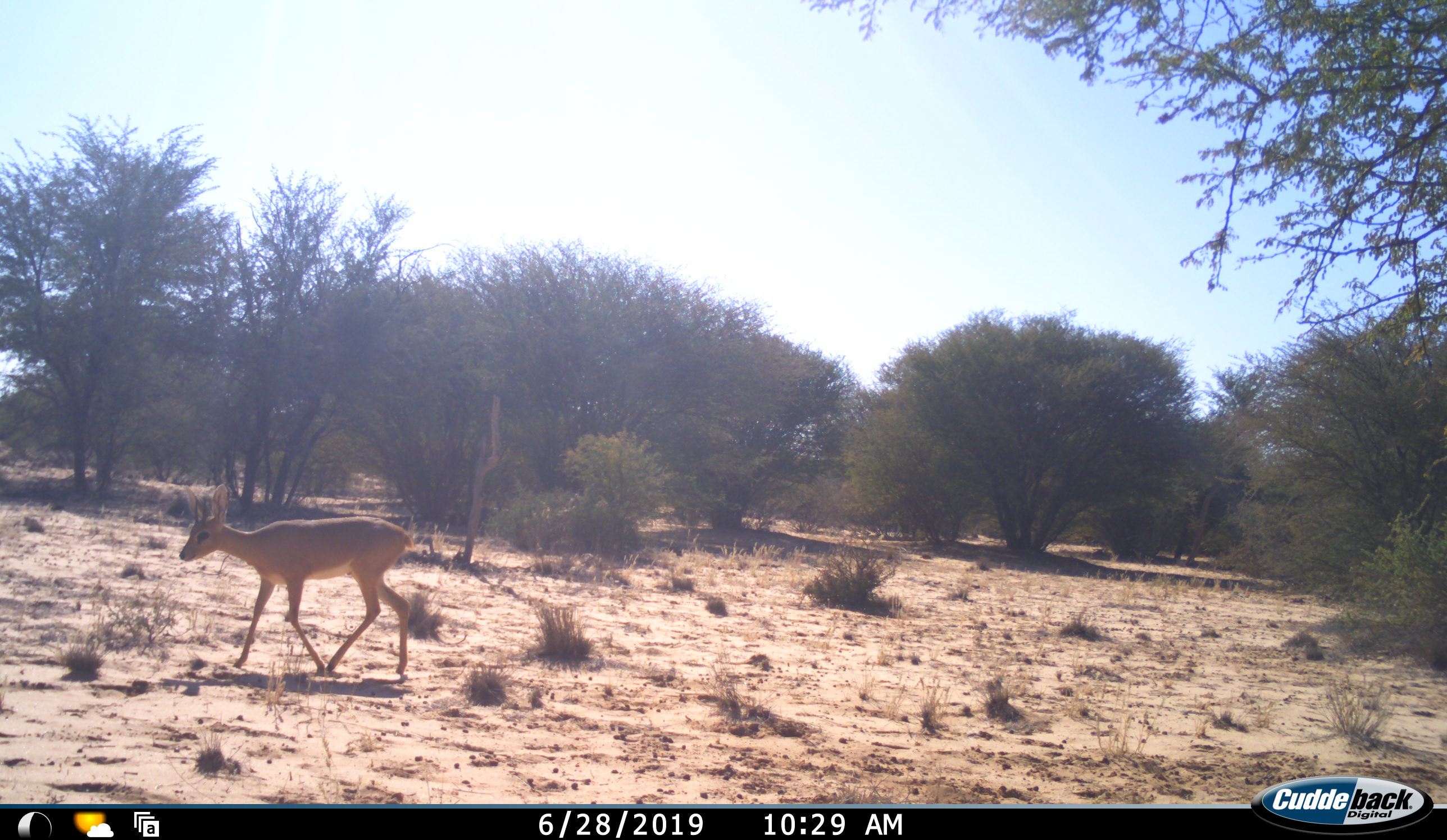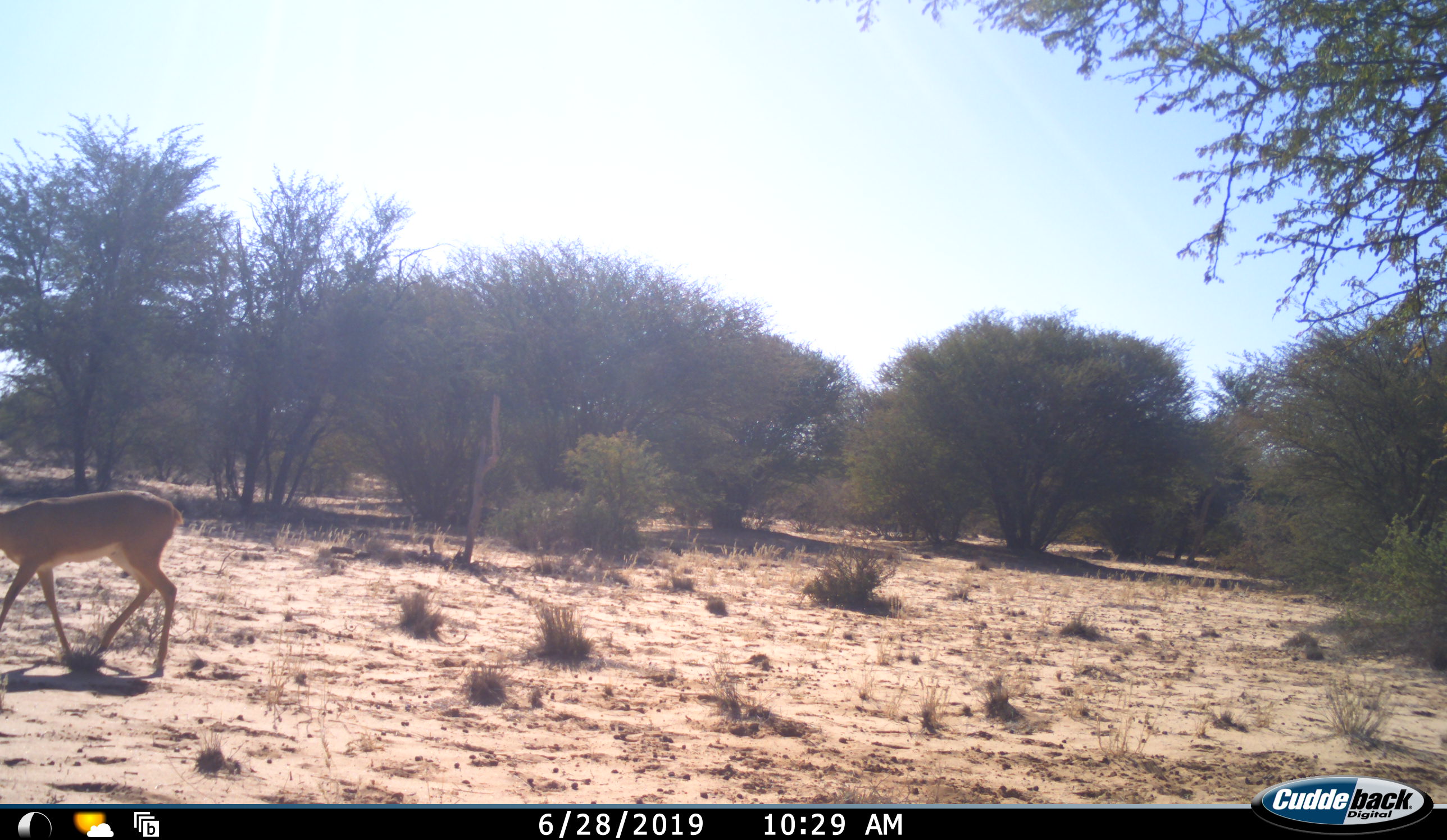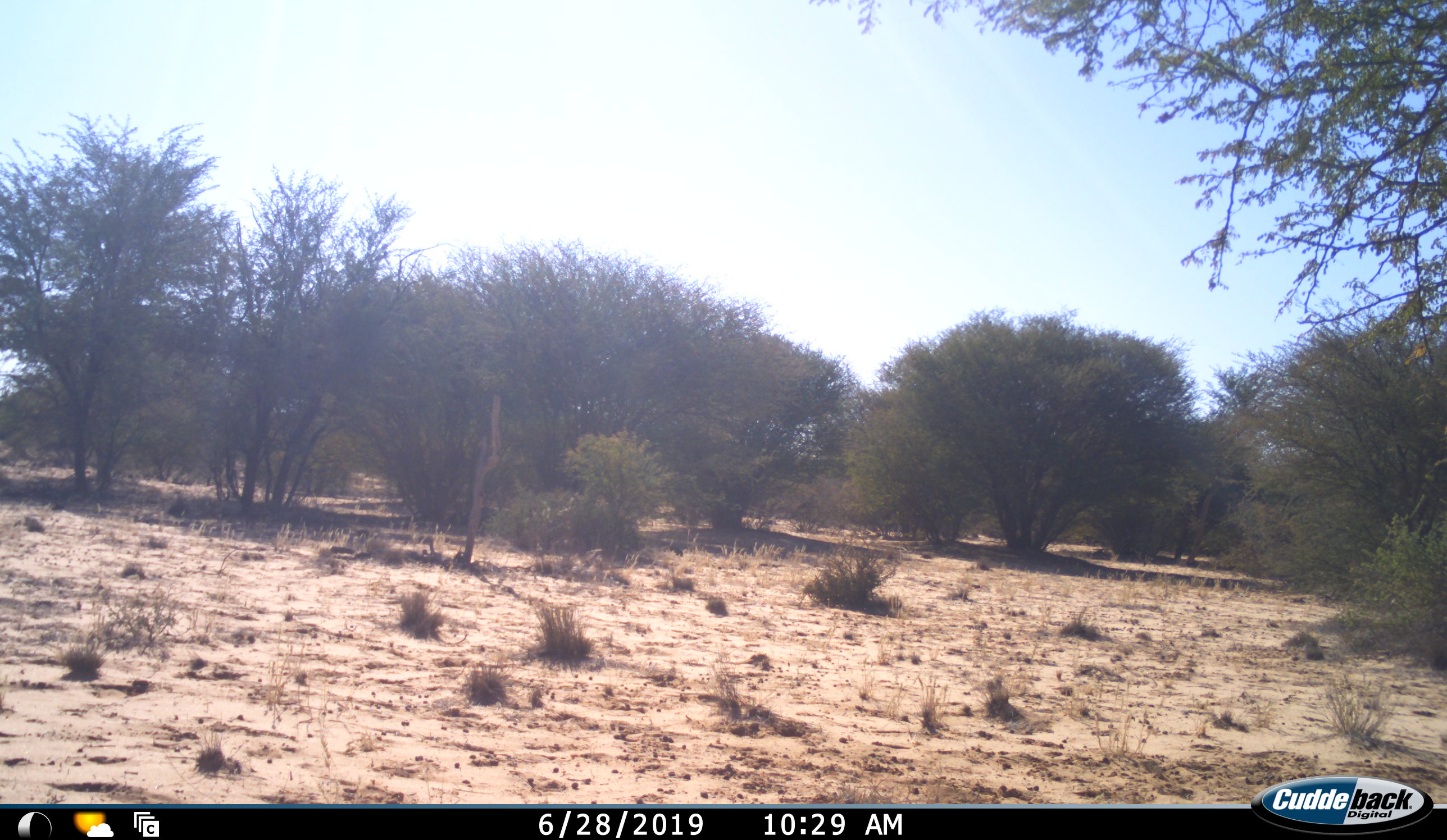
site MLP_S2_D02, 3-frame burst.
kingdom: Animalia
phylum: Chordata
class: Mammalia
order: Artiodactyla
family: Bovidae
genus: Raphicerus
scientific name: Raphicerus campestris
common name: steenbok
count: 1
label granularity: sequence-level